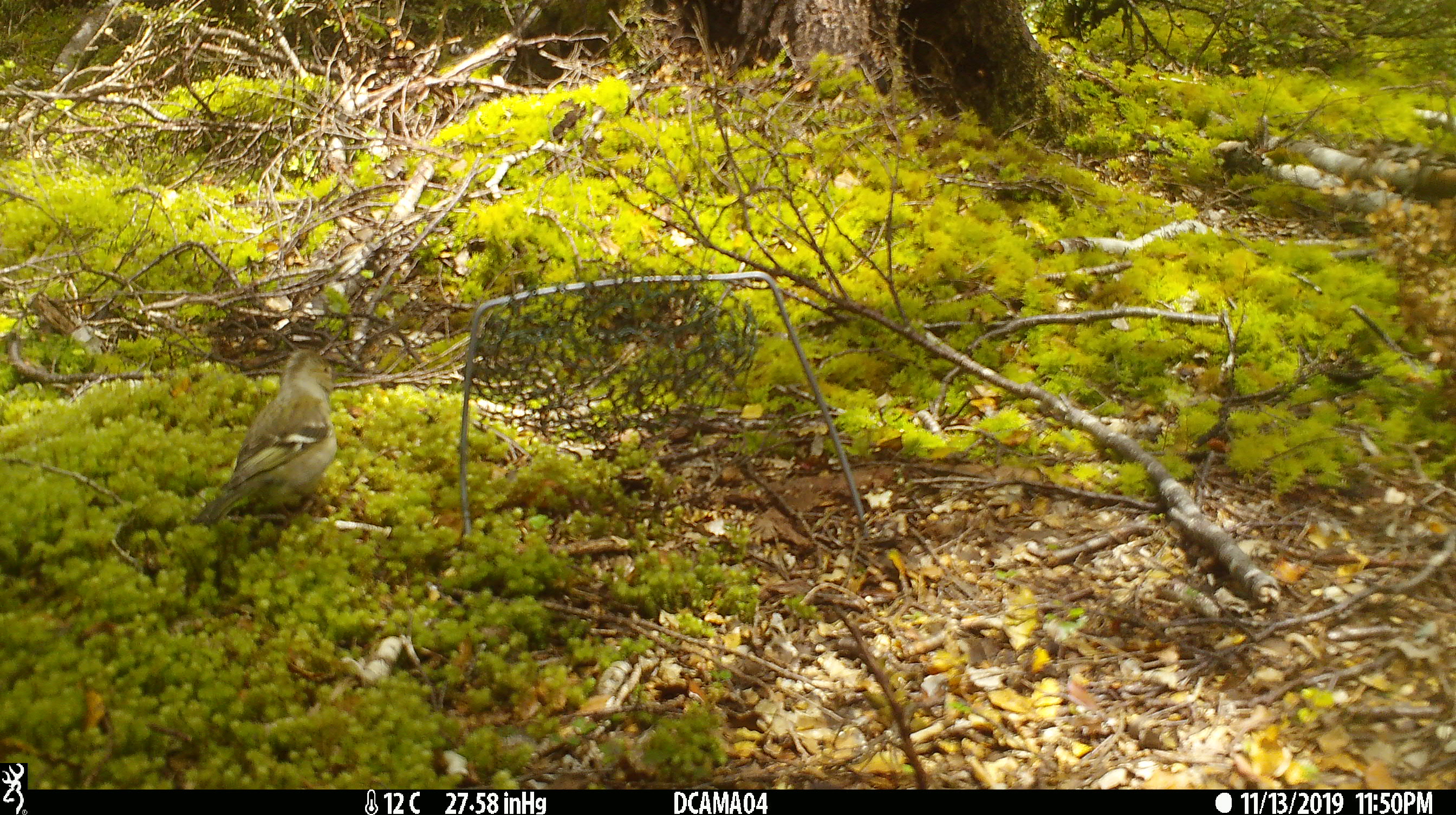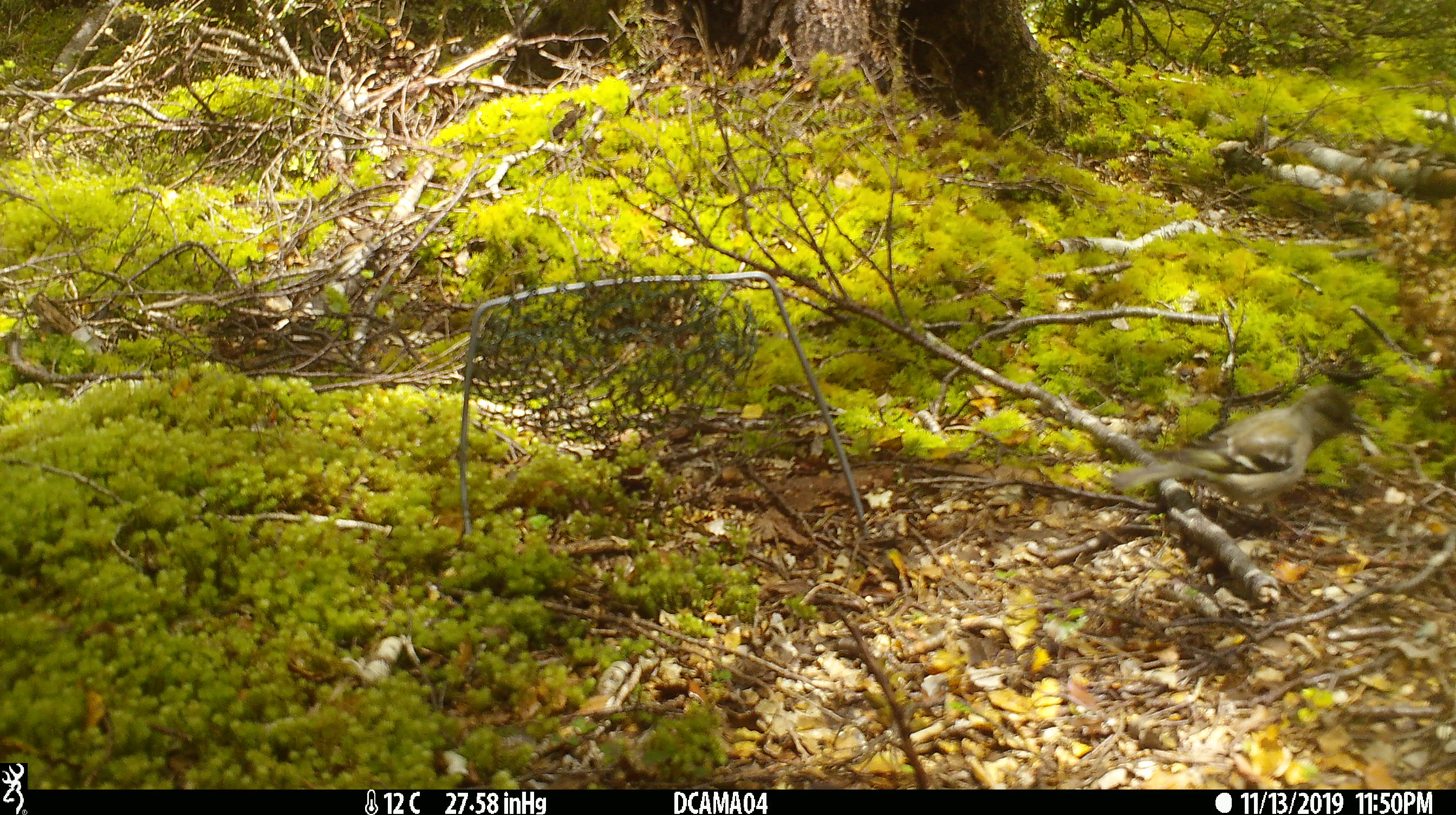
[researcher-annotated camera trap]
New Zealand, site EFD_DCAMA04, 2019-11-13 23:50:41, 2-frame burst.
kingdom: Animalia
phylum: Chordata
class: Aves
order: Passeriformes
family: Fringillidae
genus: Fringilla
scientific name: Fringilla coelebs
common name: common chaffinch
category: chaffinch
Chaffinch (common chaffinch) (Fringilla coelebs).